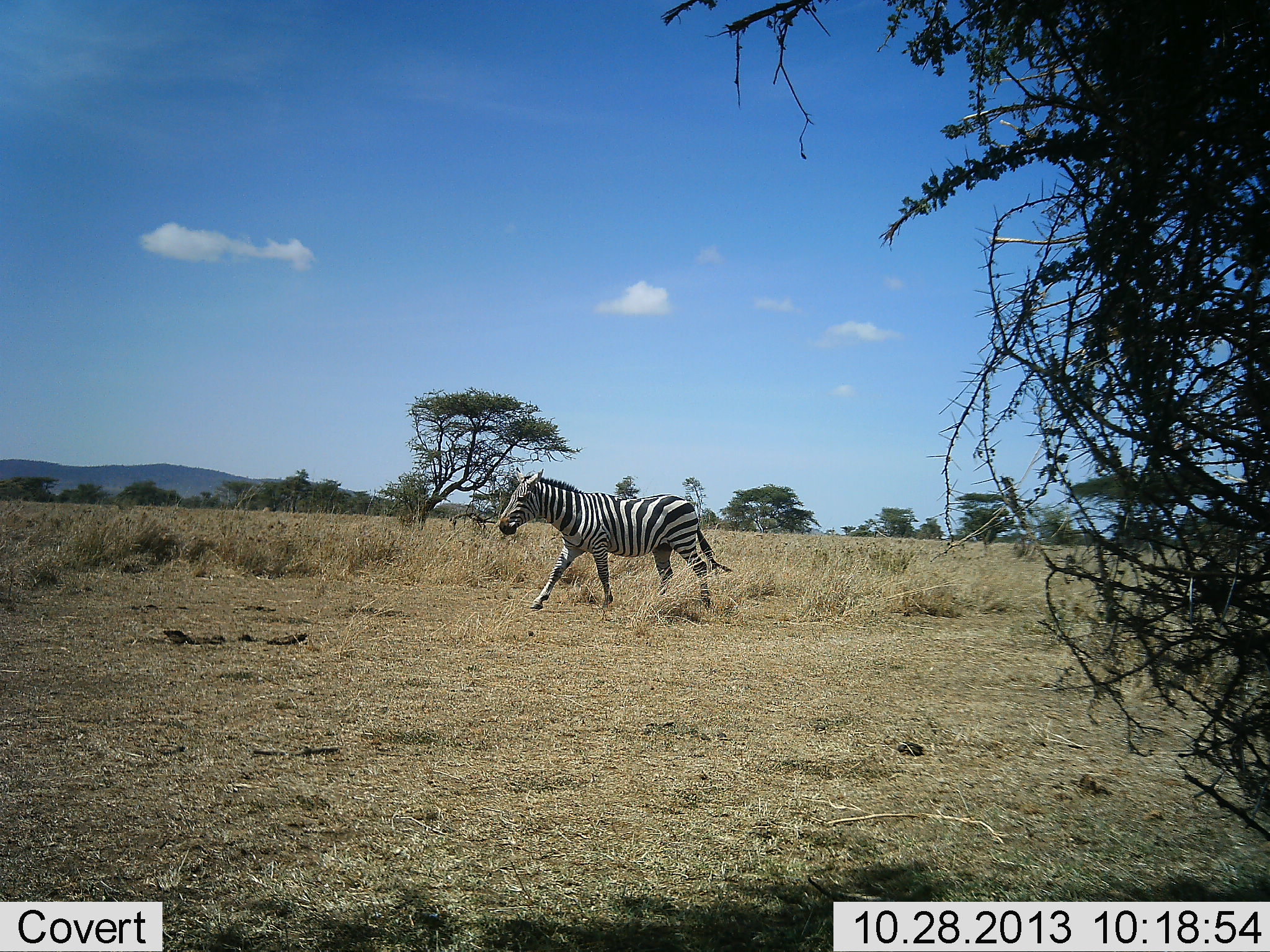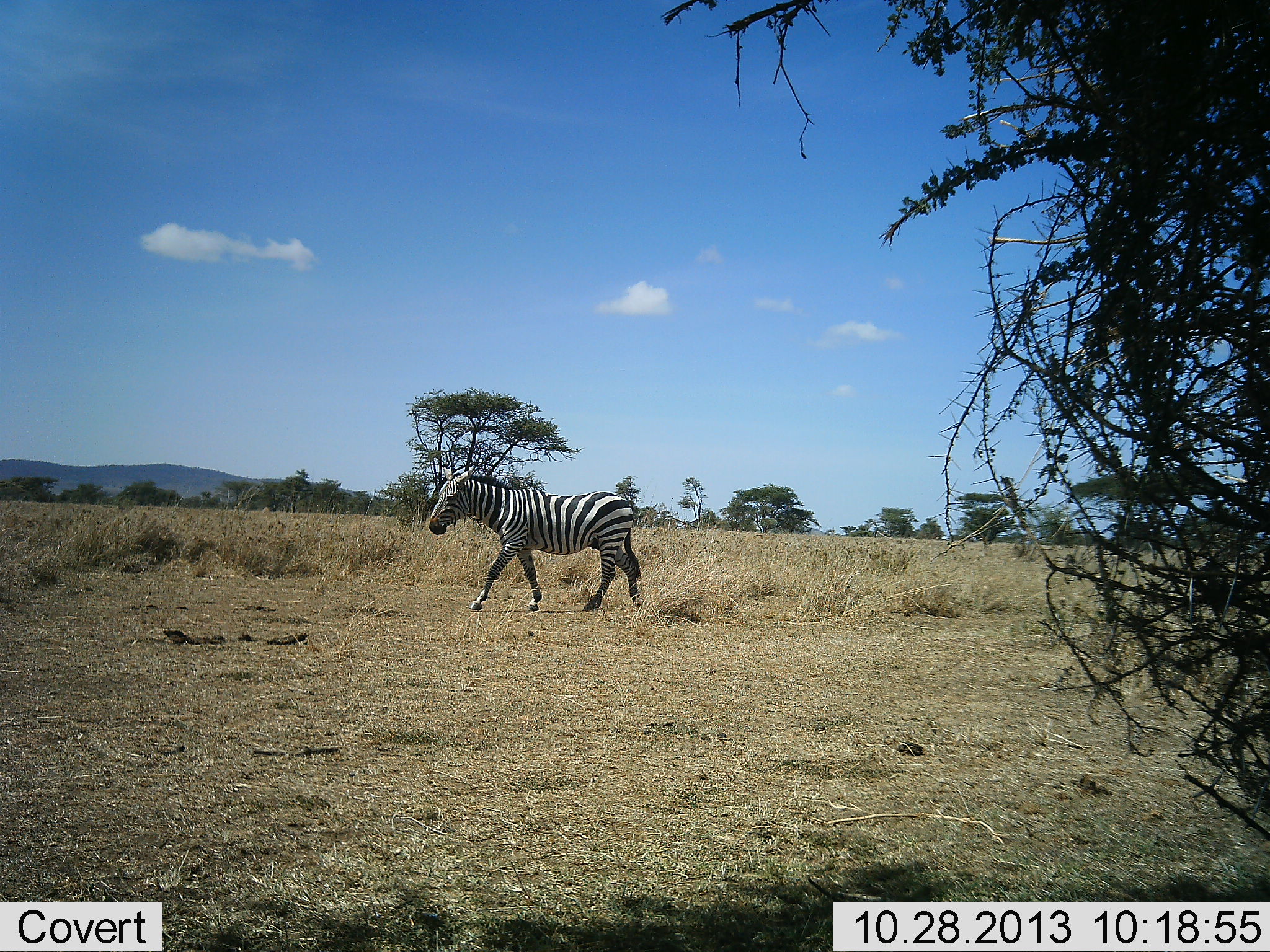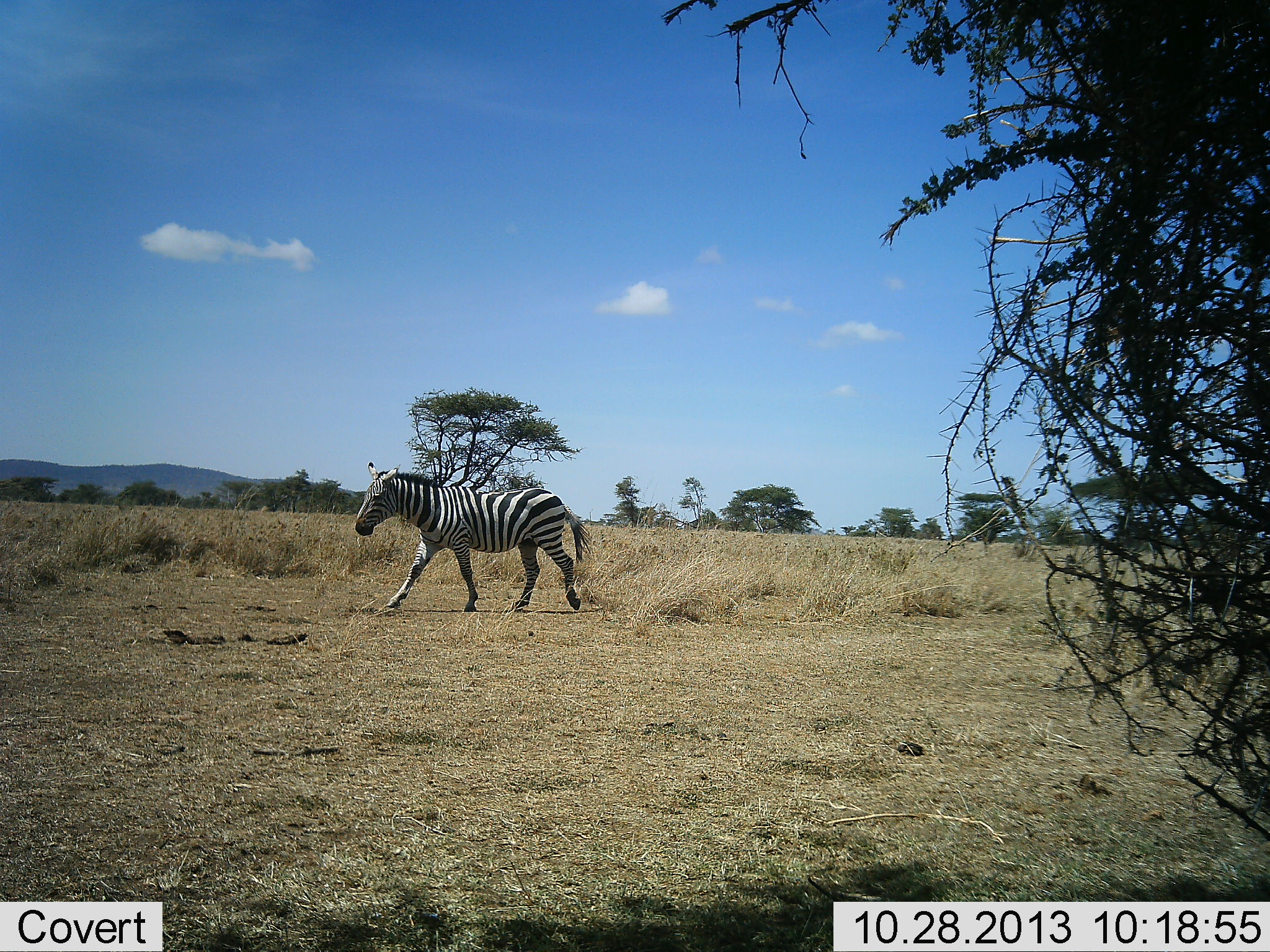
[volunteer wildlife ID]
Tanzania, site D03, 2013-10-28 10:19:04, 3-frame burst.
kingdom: Animalia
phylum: Chordata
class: Mammalia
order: Perissodactyla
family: Equidae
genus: Equus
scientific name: Equus quagga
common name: plains zebra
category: zebra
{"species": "zebra (plains zebra) (Equus quagga)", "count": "1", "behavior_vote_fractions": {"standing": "10%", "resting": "0%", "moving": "90%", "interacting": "0%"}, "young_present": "0%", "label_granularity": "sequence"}